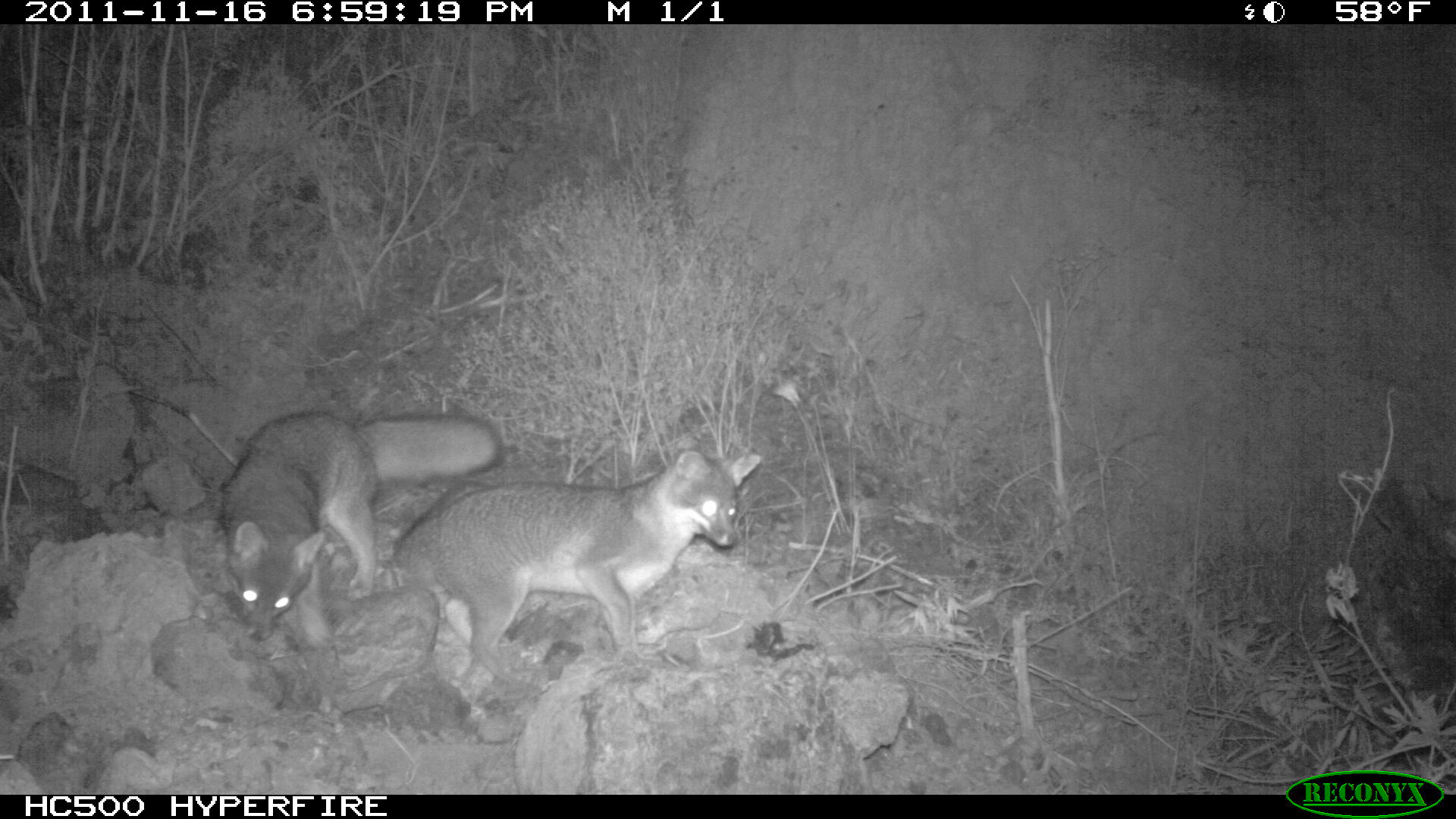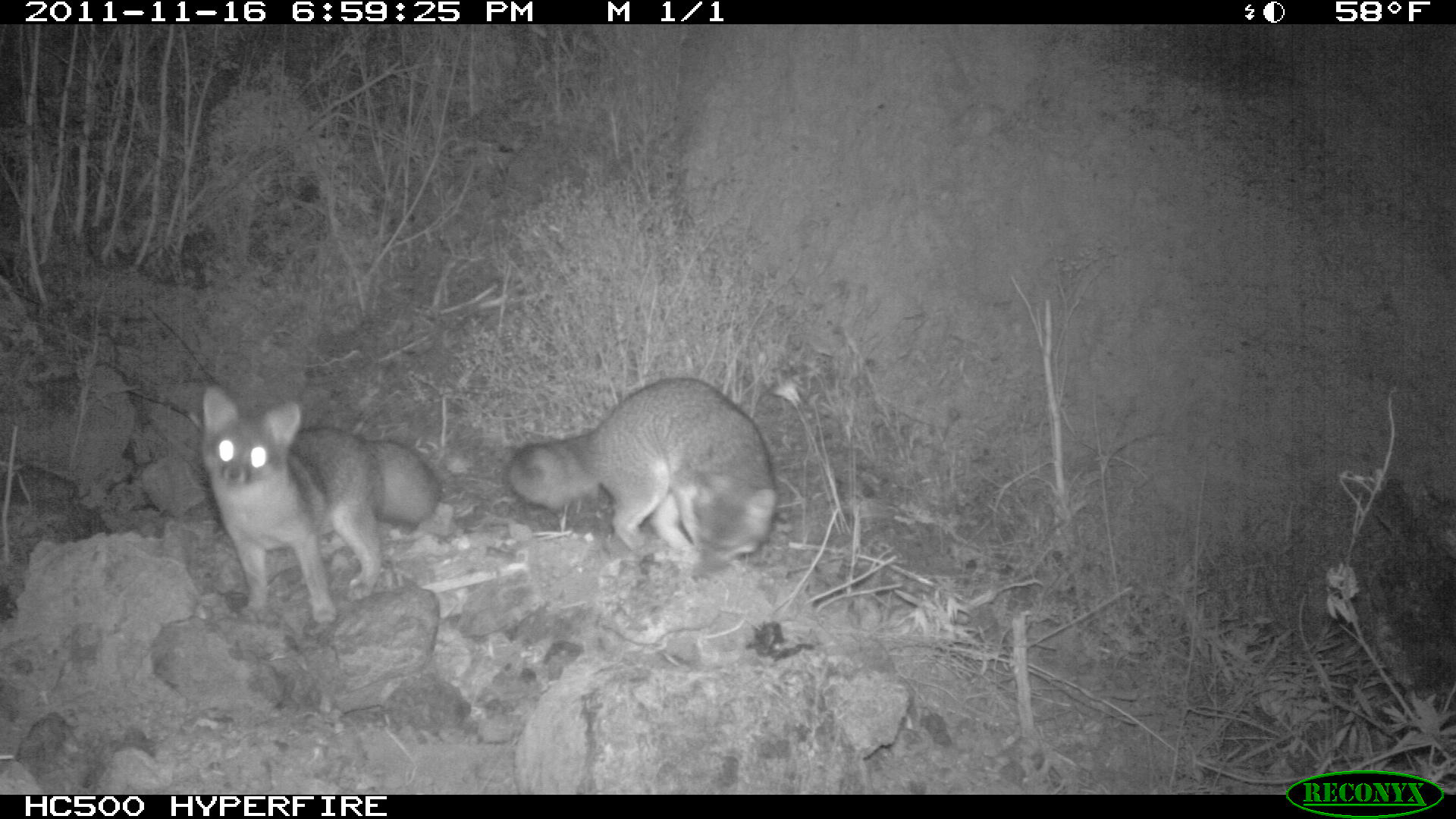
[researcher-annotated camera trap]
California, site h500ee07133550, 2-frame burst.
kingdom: Animalia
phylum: Chordata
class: Mammalia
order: Carnivora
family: Canidae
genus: Urocyon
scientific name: Urocyon littoralis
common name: island fox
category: fox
Fox (island fox) (Urocyon littoralis).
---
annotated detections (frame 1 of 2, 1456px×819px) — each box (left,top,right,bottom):
fox: (391,450,760,694); (220,411,501,648)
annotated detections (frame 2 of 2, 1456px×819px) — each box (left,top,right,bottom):
fox: (201,384,441,626); (505,377,777,581)